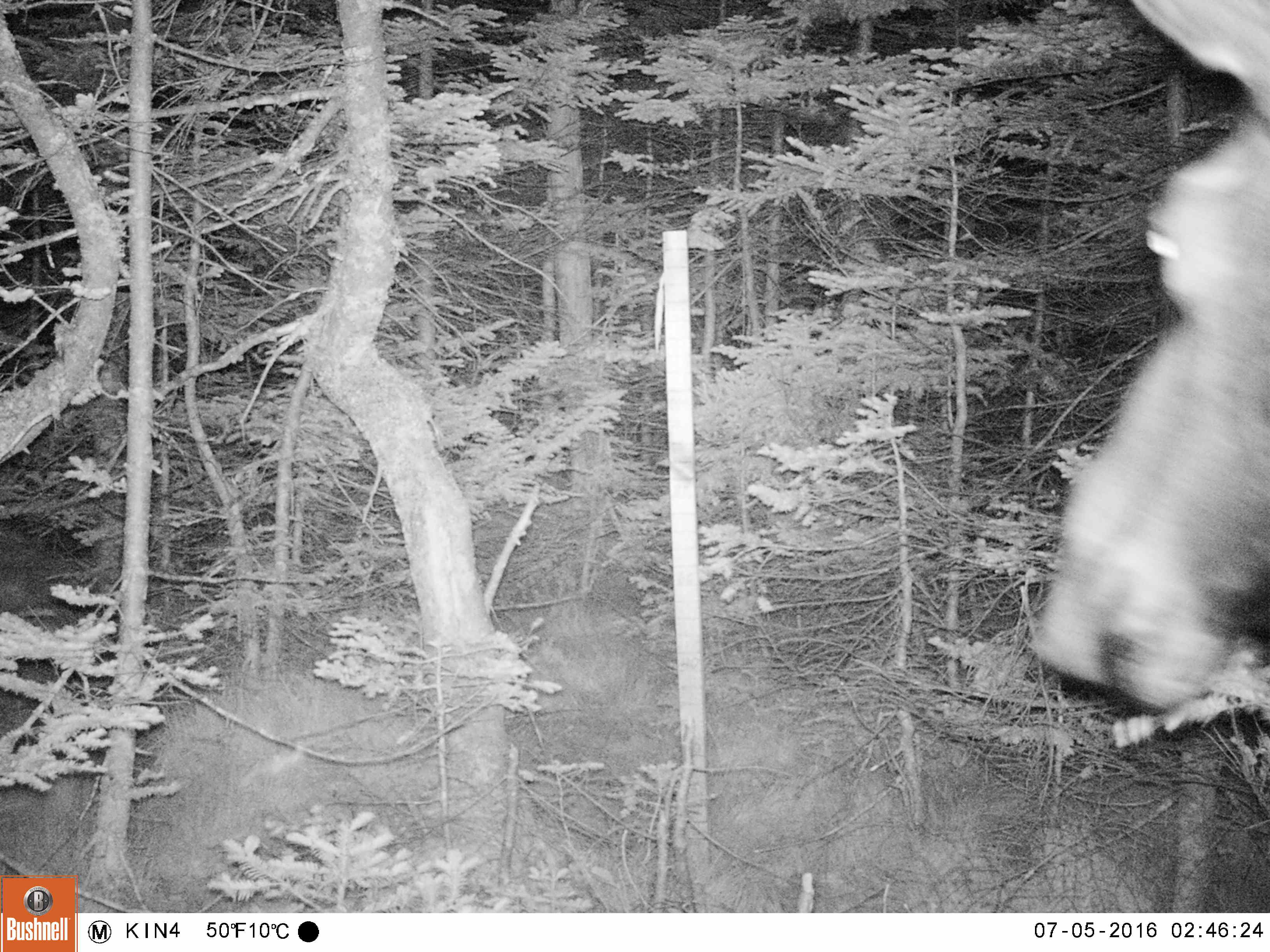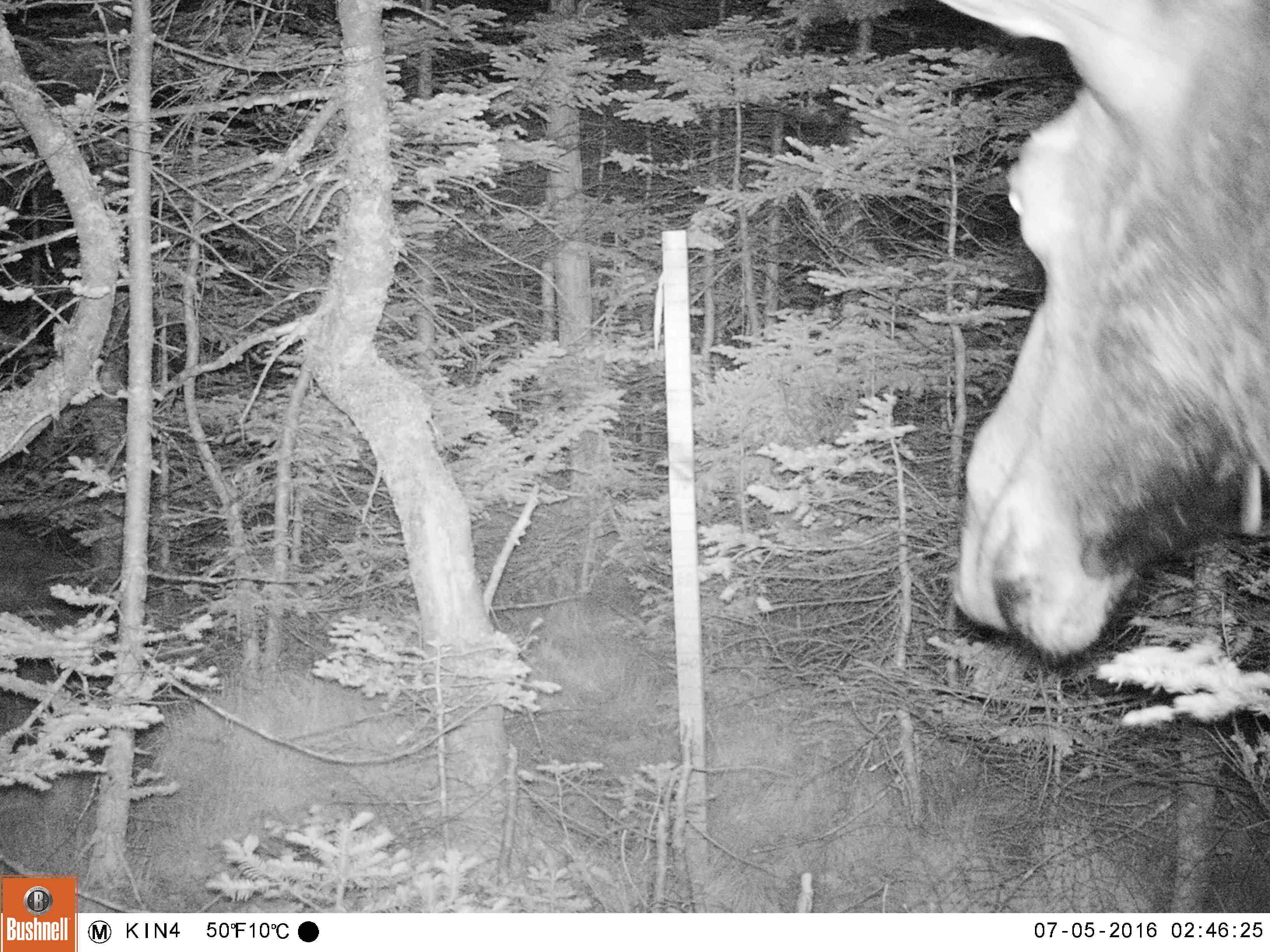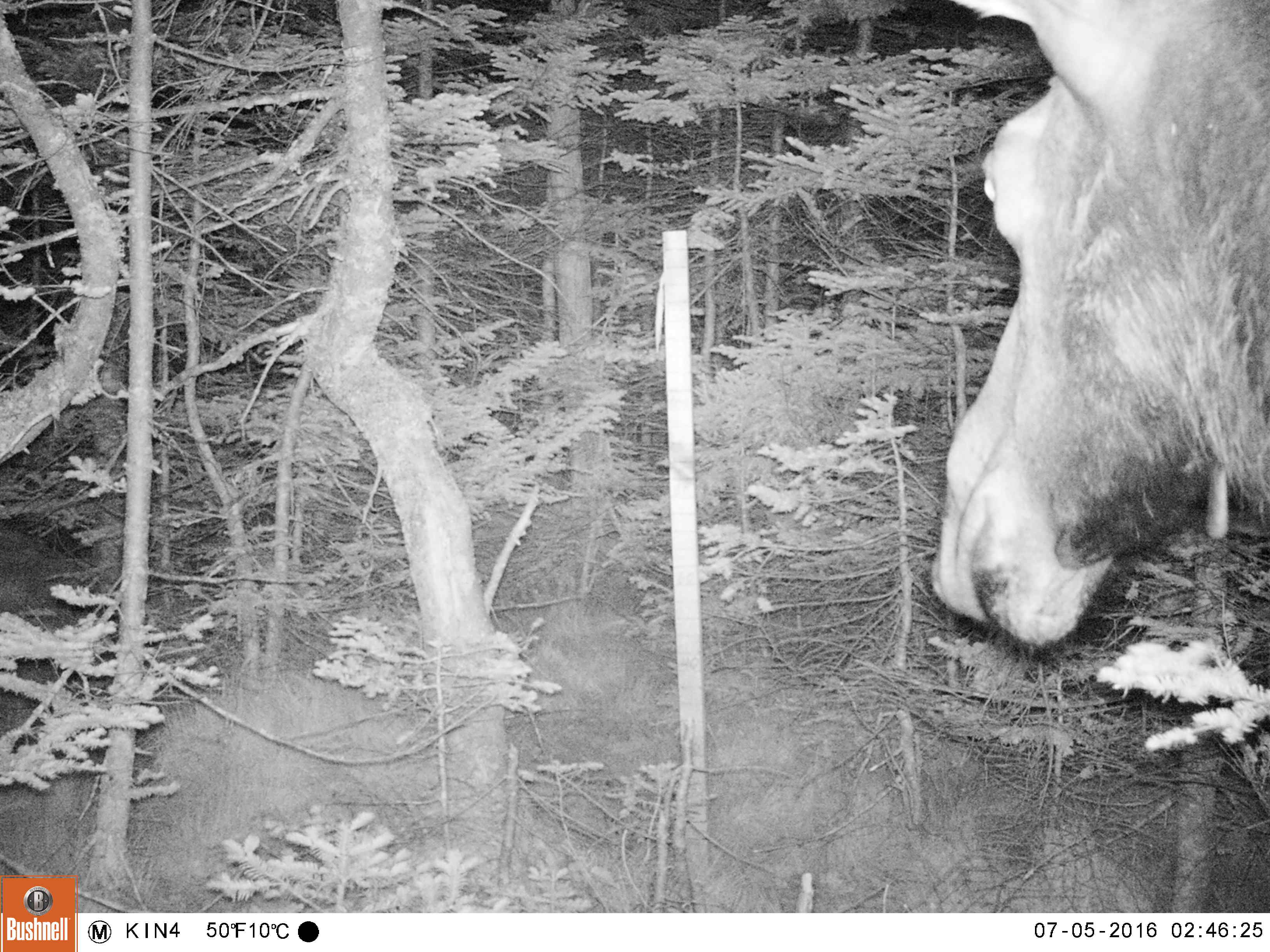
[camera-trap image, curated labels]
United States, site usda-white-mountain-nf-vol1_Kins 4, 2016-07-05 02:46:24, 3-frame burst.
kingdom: Animalia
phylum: Chordata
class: Mammalia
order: Artiodactyla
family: Cervidae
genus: Alces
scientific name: Alces alces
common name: moose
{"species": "moose (Alces alces)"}